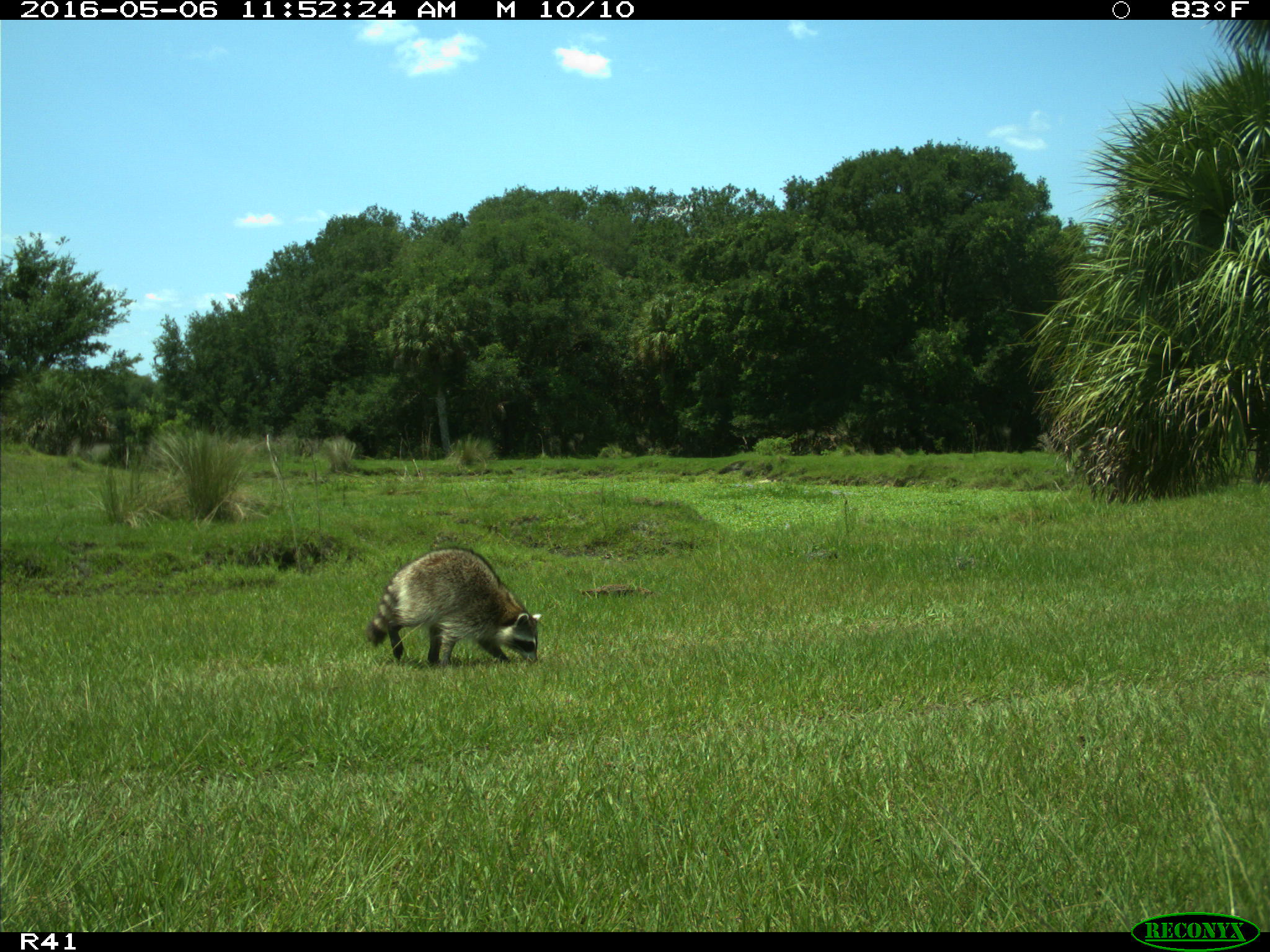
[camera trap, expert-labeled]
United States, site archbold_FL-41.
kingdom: Animalia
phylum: Chordata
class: Mammalia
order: Carnivora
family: Procyonidae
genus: Procyon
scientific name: Procyon lotor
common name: common raccoon